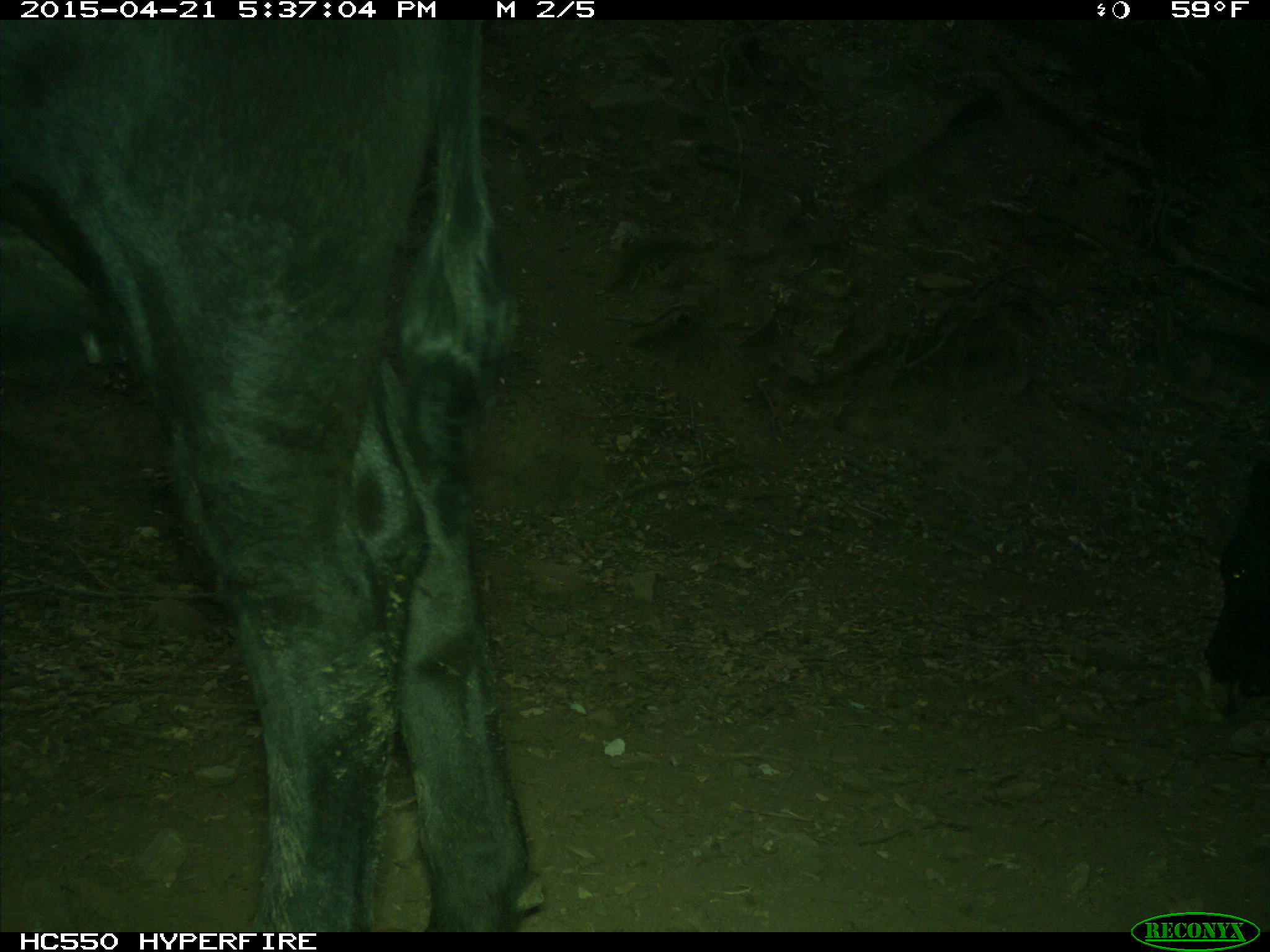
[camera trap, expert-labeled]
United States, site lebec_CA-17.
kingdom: Animalia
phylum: Chordata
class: Mammalia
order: Artiodactyla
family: Bovidae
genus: Bos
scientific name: Bos taurus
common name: domestic cow